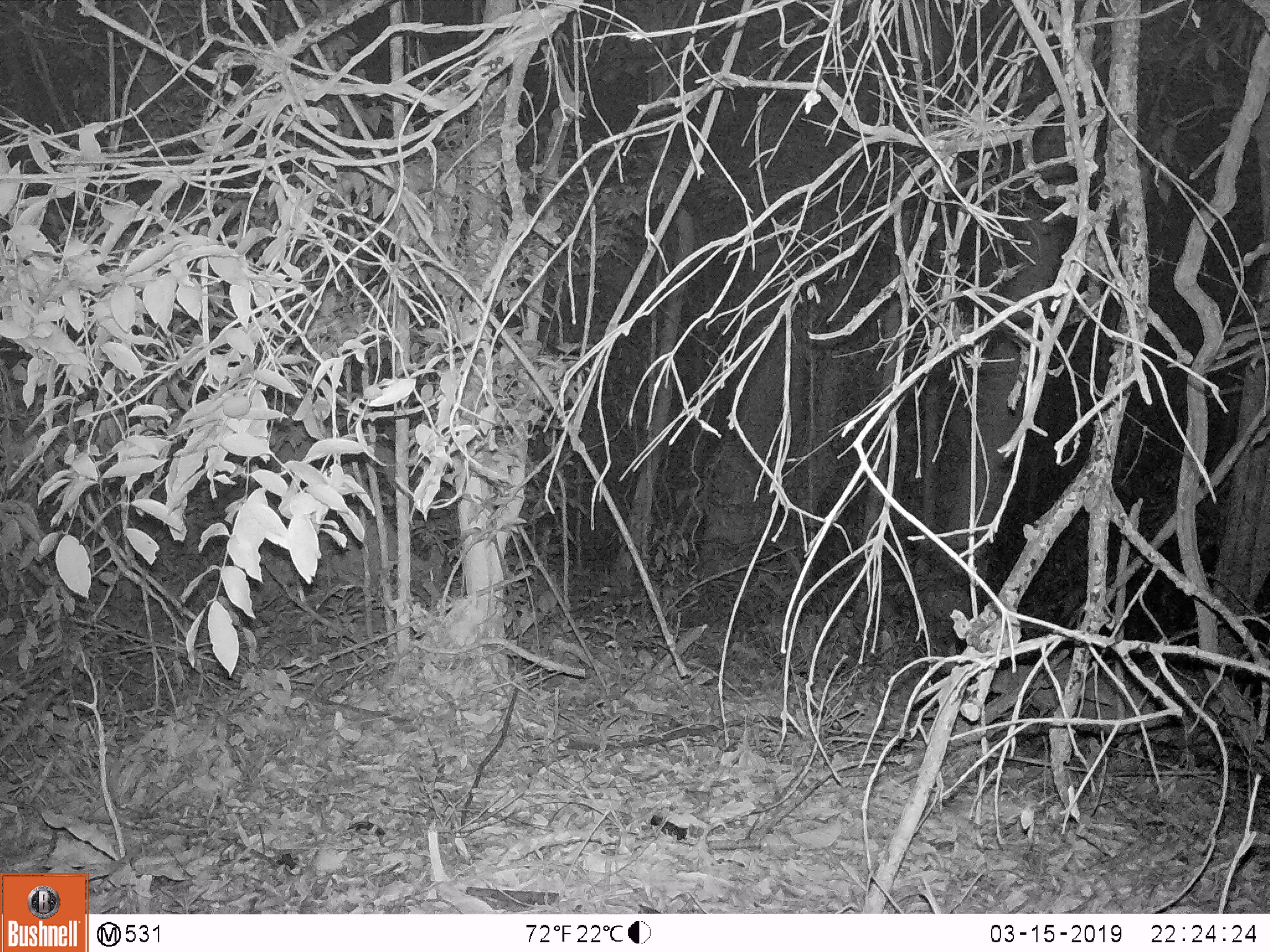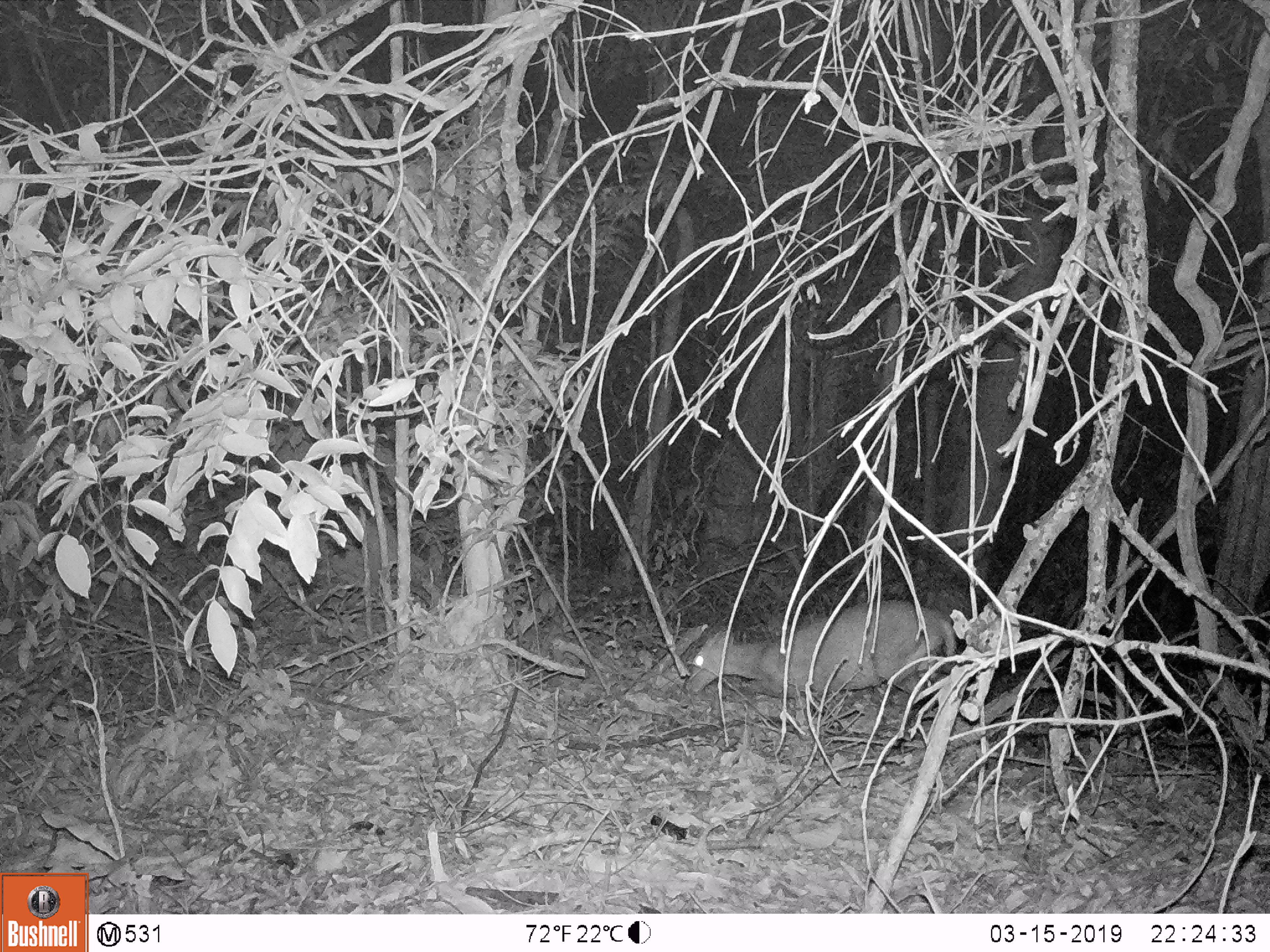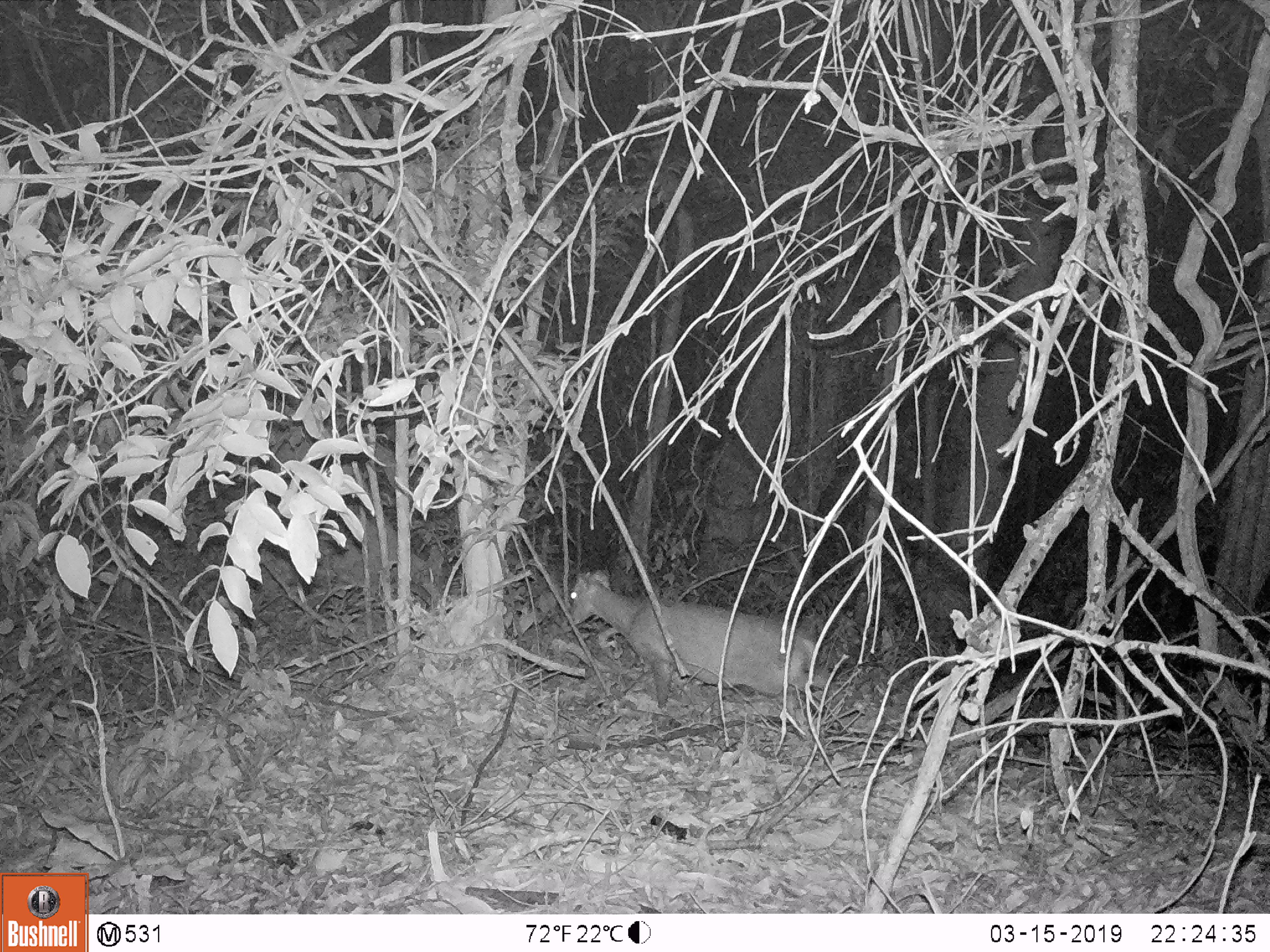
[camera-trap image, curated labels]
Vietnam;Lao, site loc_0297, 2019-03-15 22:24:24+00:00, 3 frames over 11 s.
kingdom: Animalia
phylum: Chordata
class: Mammalia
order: Artiodactyla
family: Cervidae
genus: Muntiacus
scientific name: Muntiacus rooseveltorum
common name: roosevelt's muntjac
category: roosevelts muntjac group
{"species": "roosevelts muntjac group (roosevelt's muntjac) (Muntiacus rooseveltorum)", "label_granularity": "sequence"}